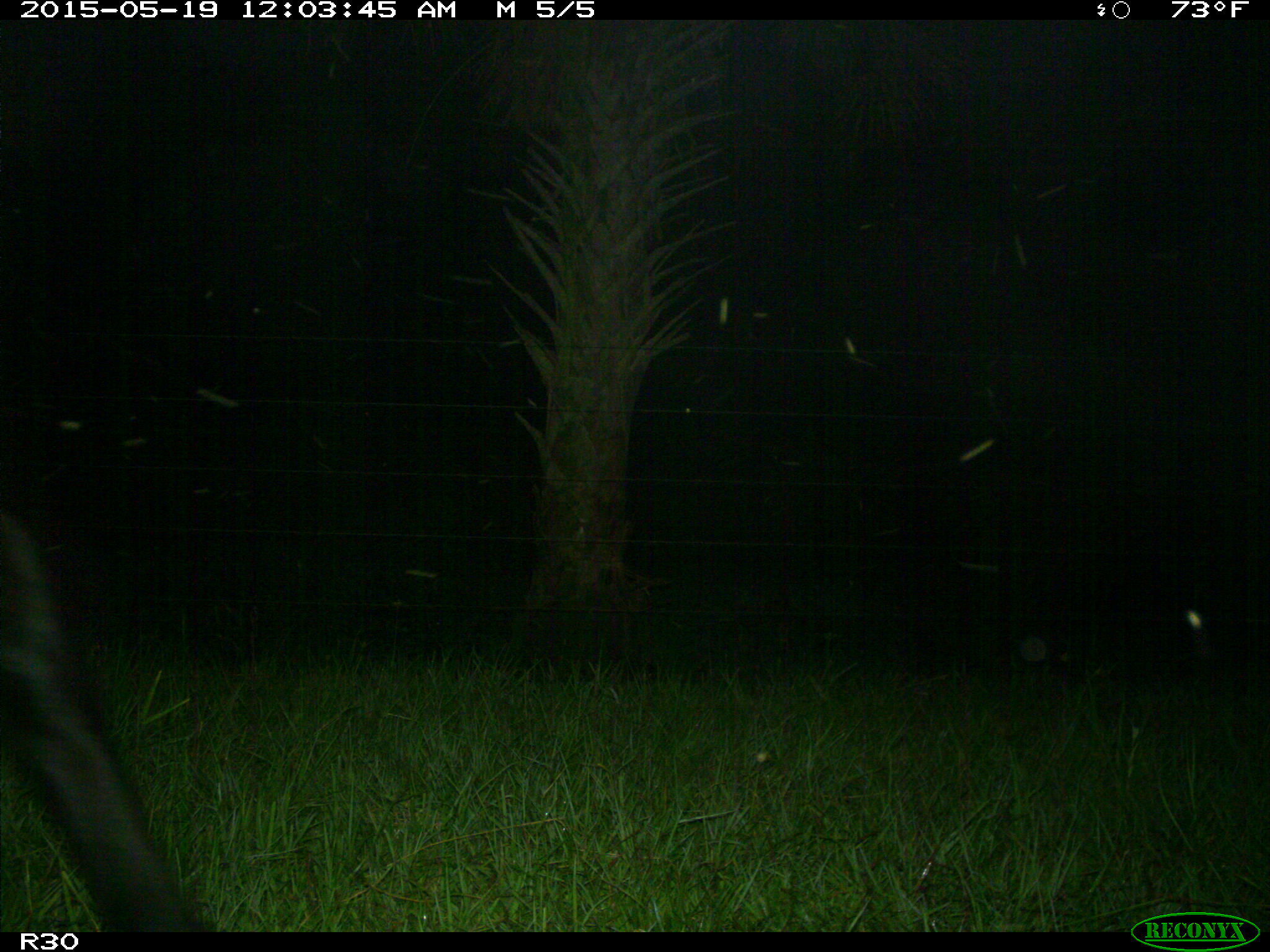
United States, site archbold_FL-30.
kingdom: Animalia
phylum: Chordata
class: Mammalia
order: Artiodactyla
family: Bovidae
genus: Bos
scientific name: Bos taurus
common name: domestic cow